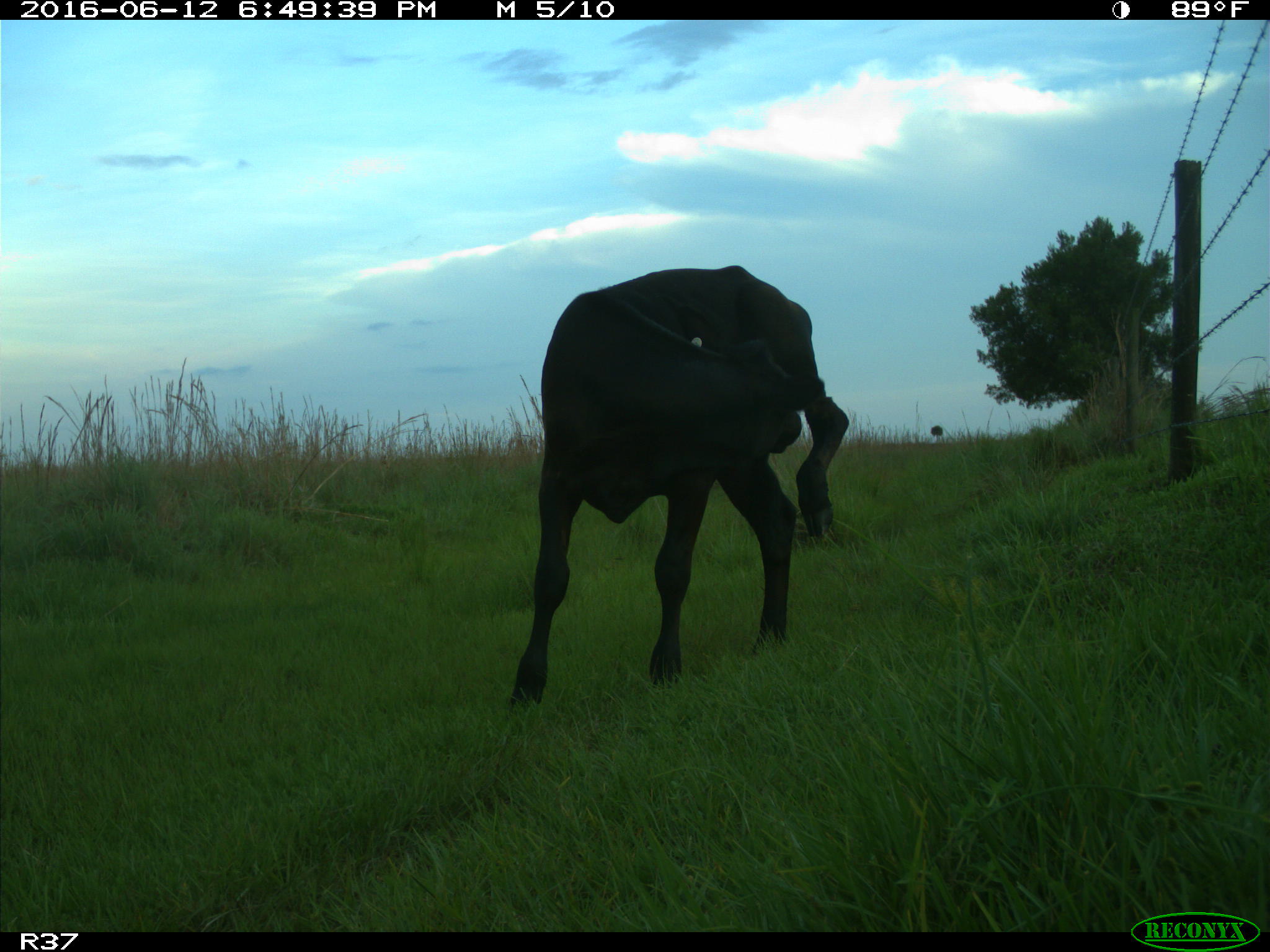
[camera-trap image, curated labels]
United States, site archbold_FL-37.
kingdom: Animalia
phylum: Chordata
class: Mammalia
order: Artiodactyla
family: Bovidae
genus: Bos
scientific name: Bos taurus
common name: domestic cow